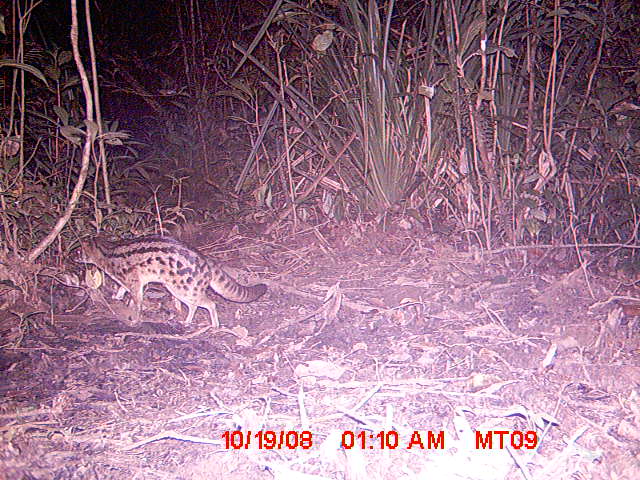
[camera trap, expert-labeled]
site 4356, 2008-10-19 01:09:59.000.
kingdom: Animalia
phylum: Chordata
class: Aves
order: Cuculiformes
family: Cuculidae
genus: Coua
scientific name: Coua serriana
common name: red-breasted coua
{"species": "Coua serriana (red-breasted coua)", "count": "1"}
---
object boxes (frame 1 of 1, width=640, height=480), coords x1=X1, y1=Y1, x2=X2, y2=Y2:
coua serriana: x1=68, y1=233, x2=267, y2=330